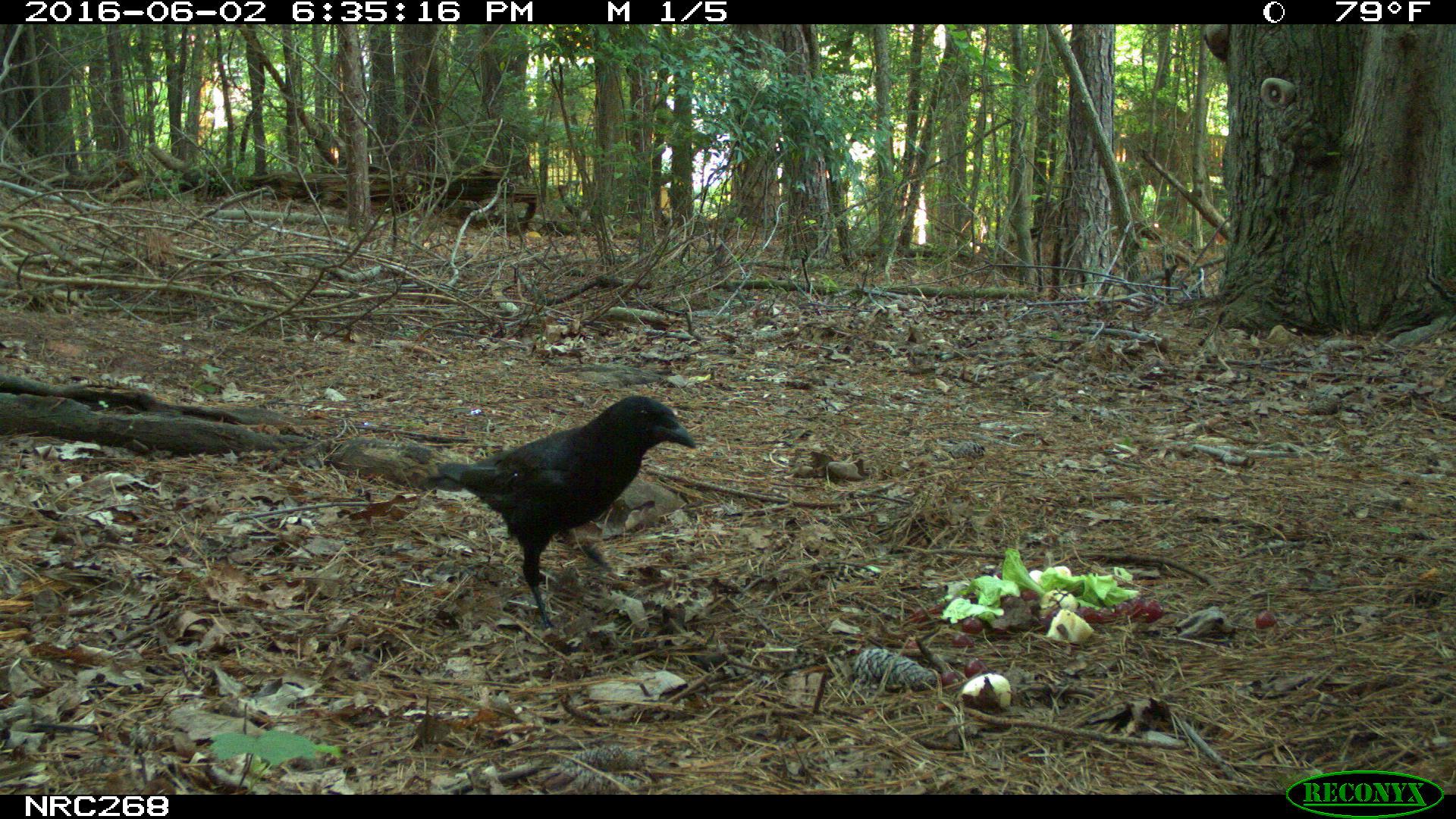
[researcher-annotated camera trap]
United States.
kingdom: Animalia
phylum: Chordata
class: Aves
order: Passeriformes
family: Corvidae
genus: Corvus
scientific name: Corvus brachyrhynchos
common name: american crow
American Crow (Corvus brachyrhynchos).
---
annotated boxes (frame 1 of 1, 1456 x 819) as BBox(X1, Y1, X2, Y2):
American Crow: BBox(403, 401, 703, 631)